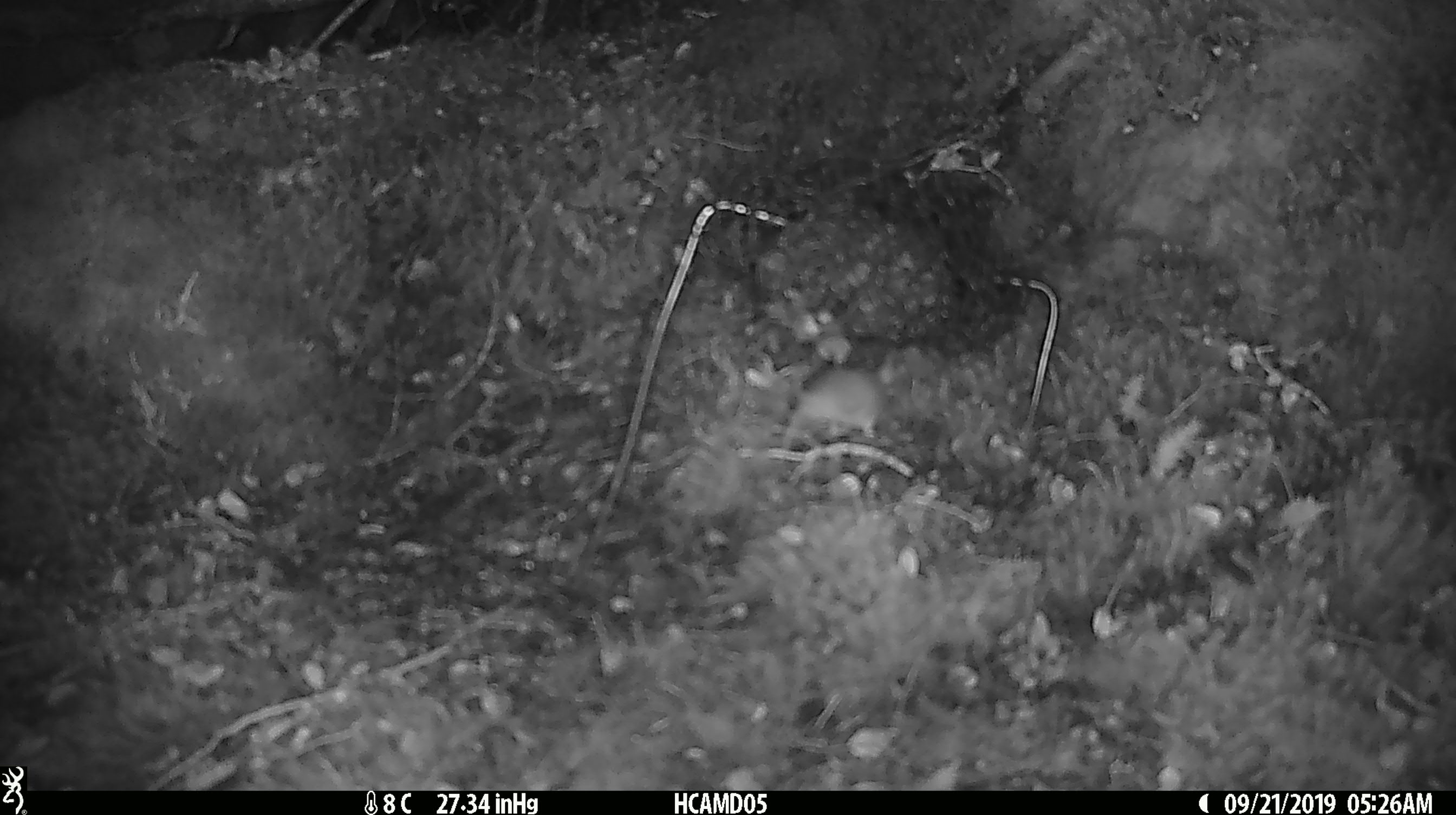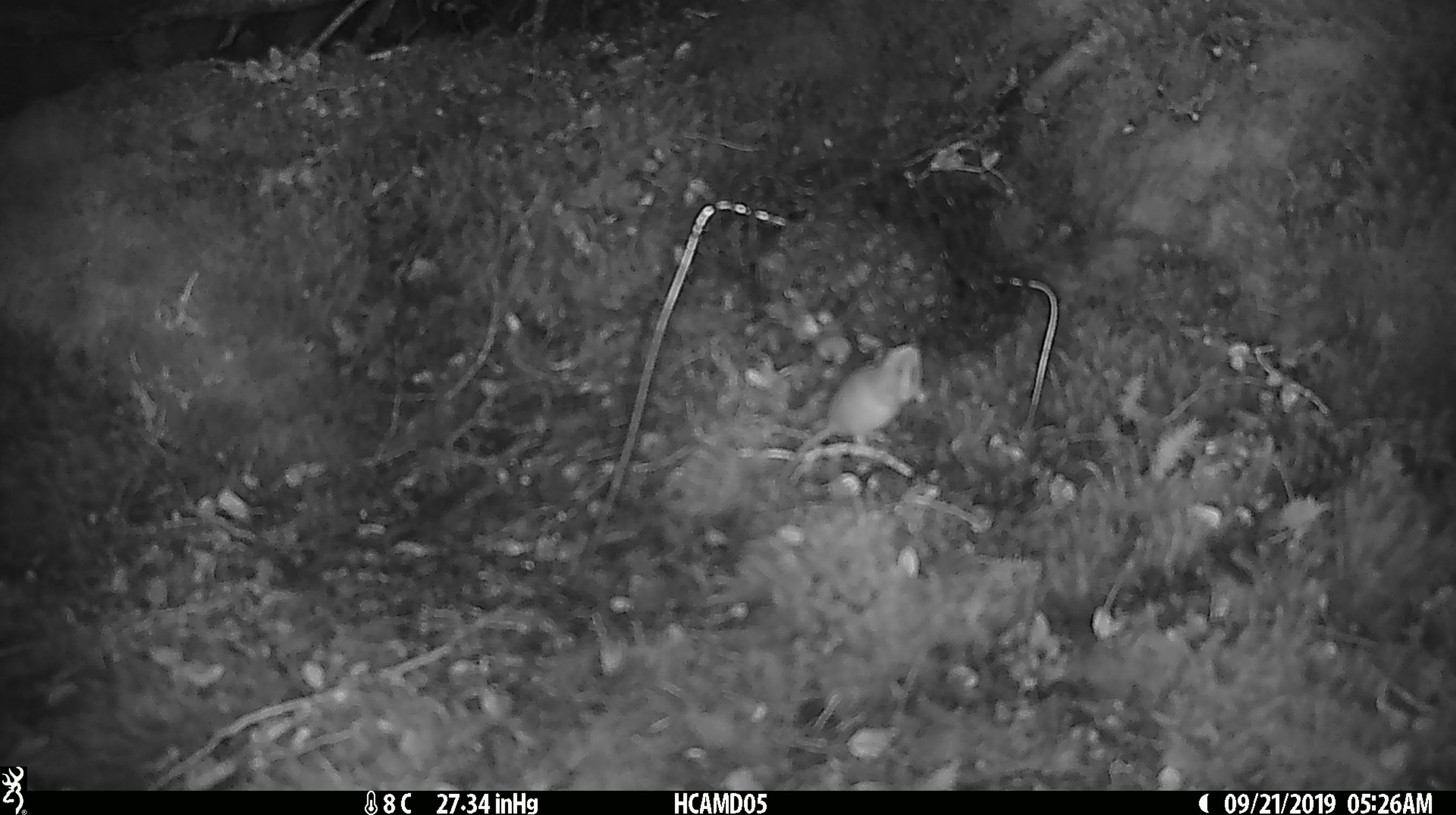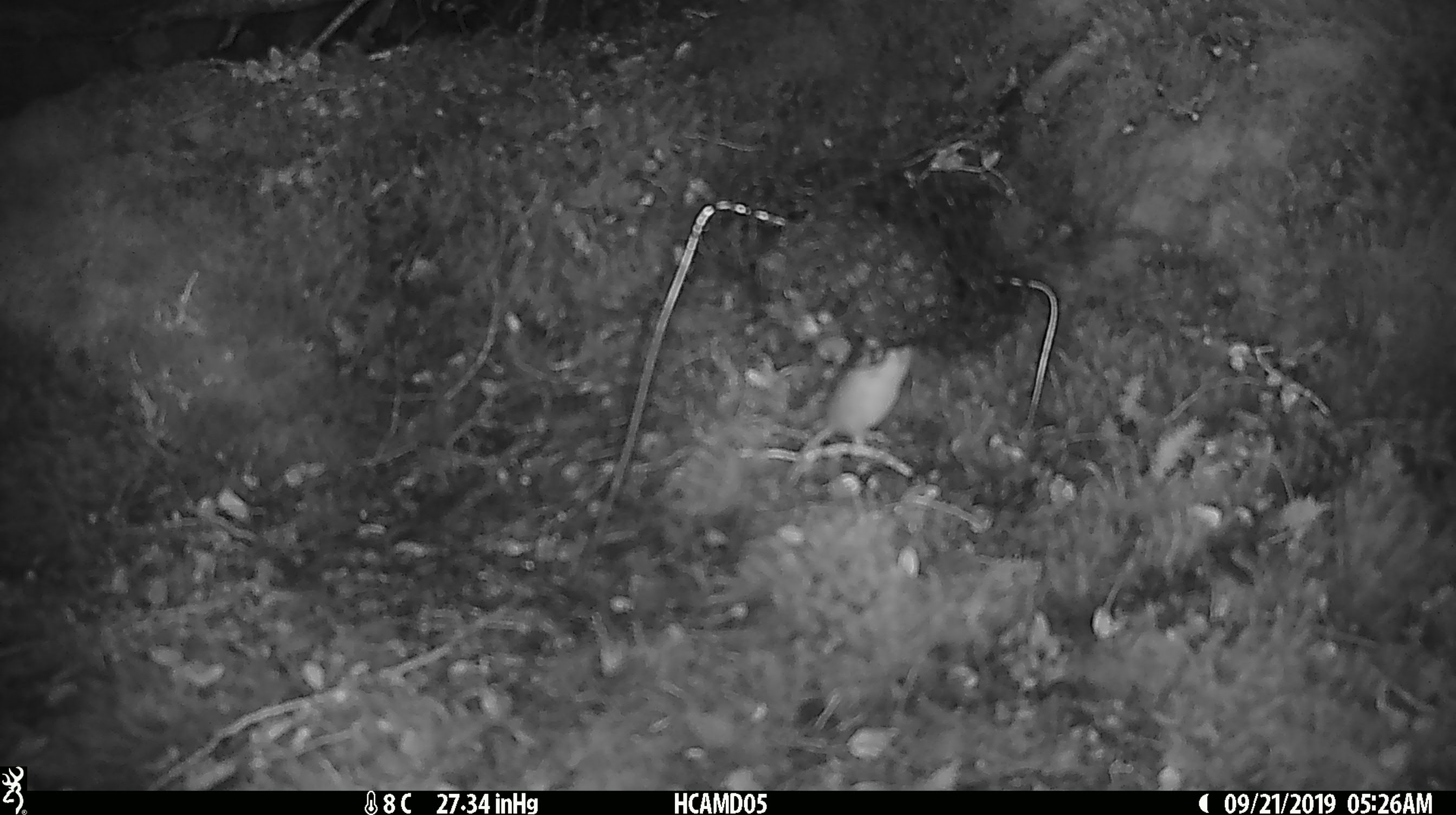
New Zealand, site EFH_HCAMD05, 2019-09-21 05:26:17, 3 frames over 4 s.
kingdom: Animalia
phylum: Chordata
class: Mammalia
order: Rodentia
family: Muridae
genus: Mus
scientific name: Mus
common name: mouse